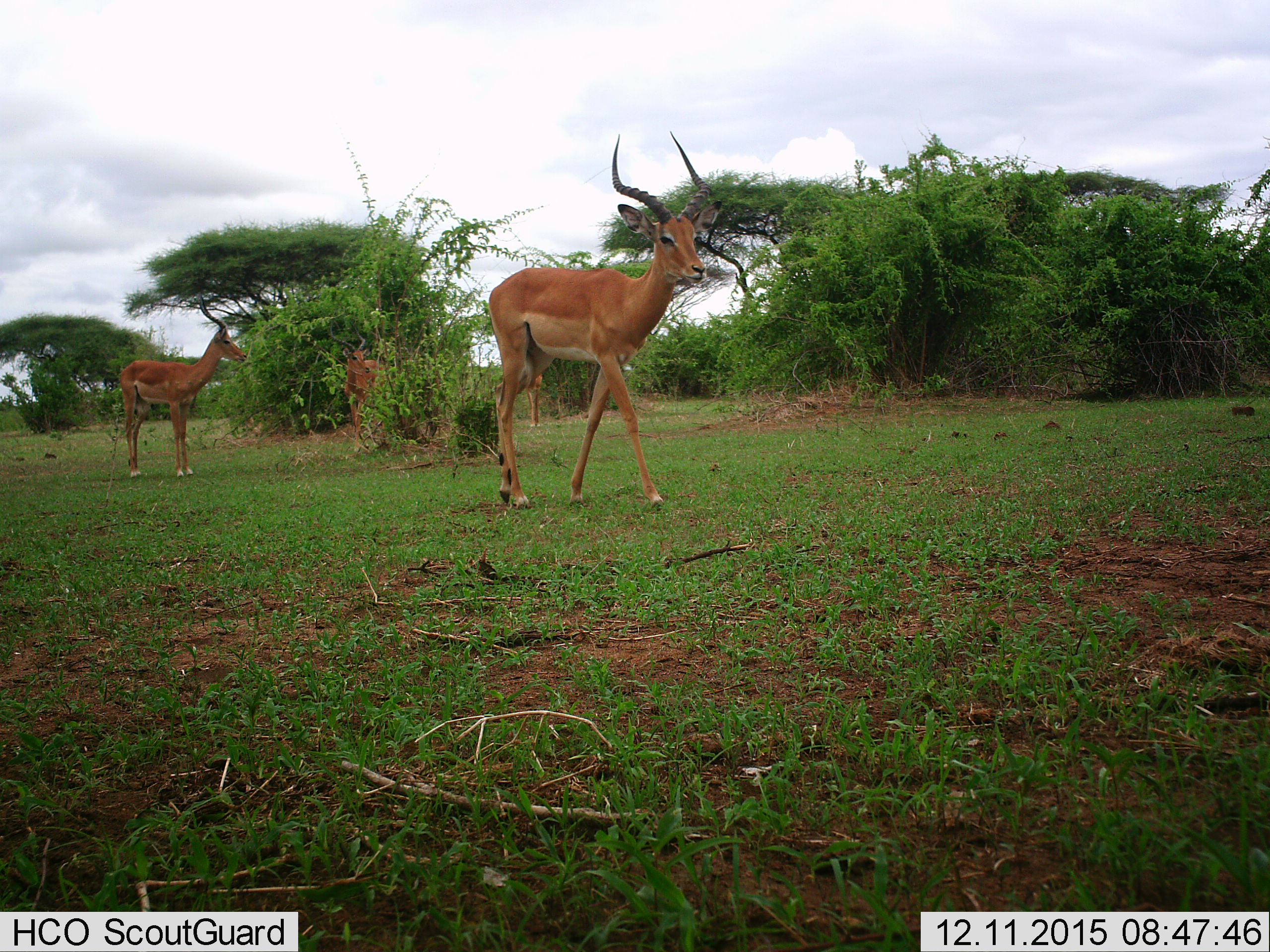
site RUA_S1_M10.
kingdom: Animalia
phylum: Chordata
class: Mammalia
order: Artiodactyla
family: Bovidae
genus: Aepyceros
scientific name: Aepyceros melampus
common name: impala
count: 4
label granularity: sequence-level